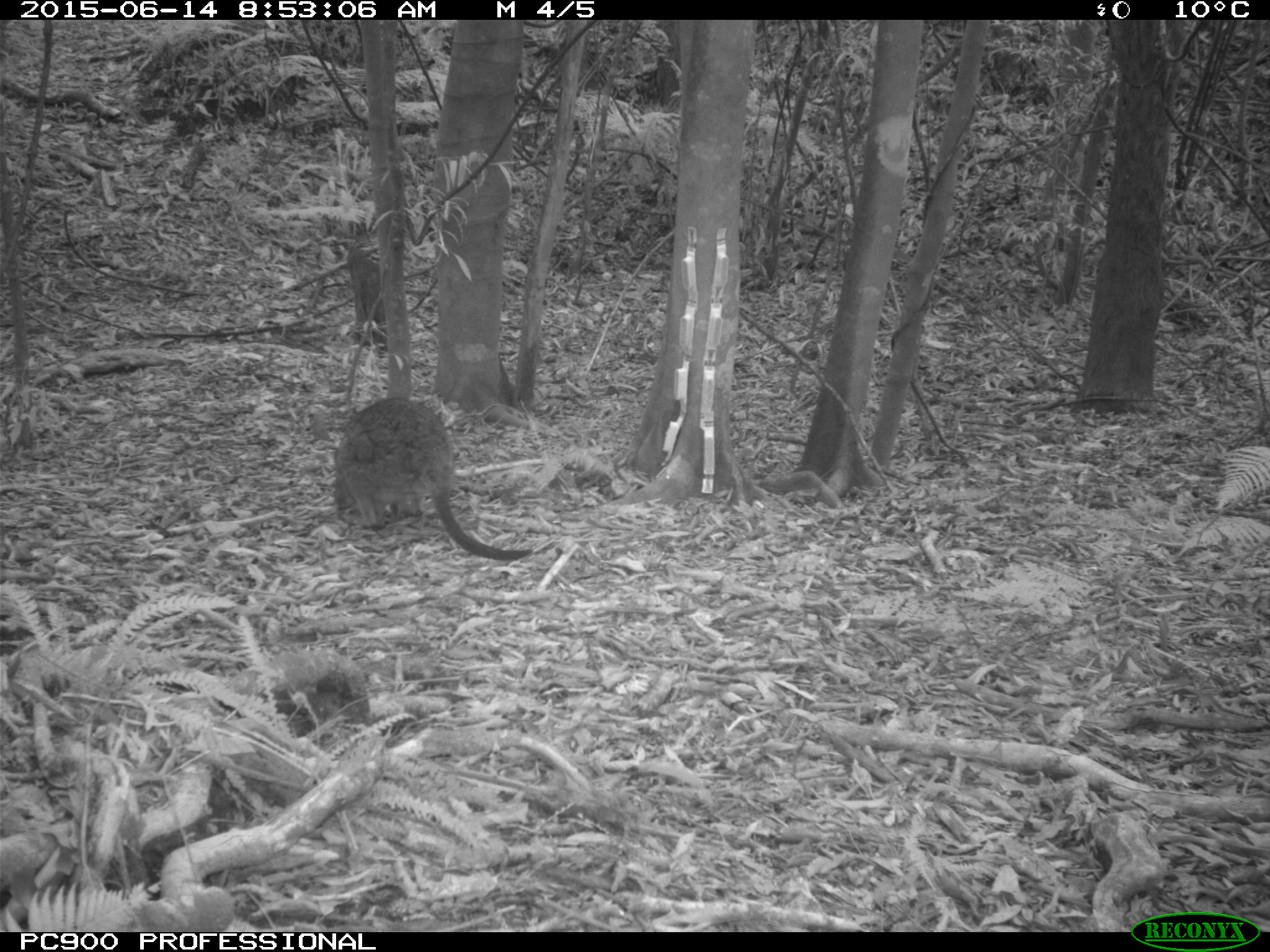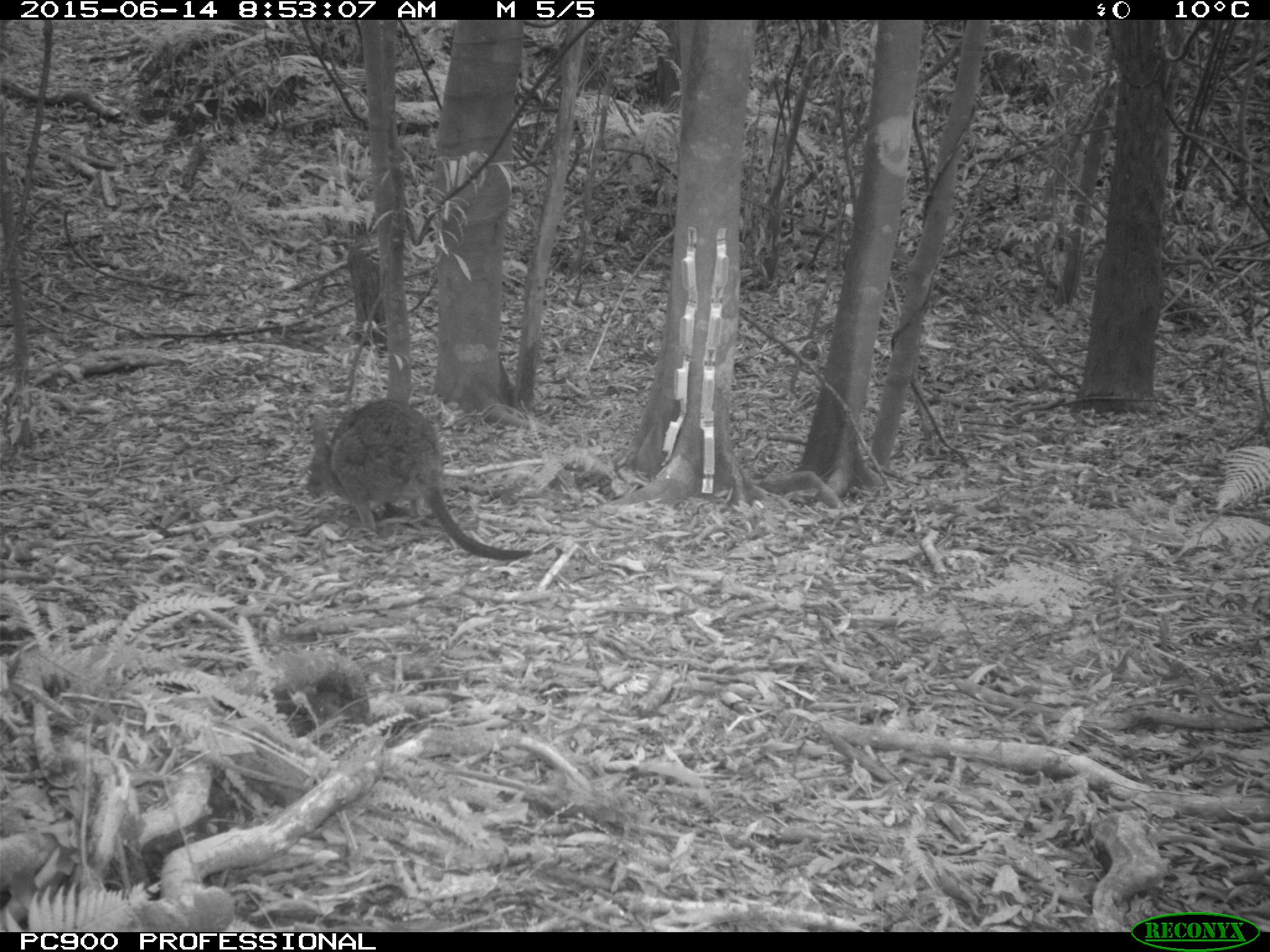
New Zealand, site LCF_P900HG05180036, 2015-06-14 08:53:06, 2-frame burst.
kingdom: Animalia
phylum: Chordata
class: Mammalia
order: Diprotodontia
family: Macropodidae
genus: Notamacropus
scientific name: Notamacropus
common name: wallaby